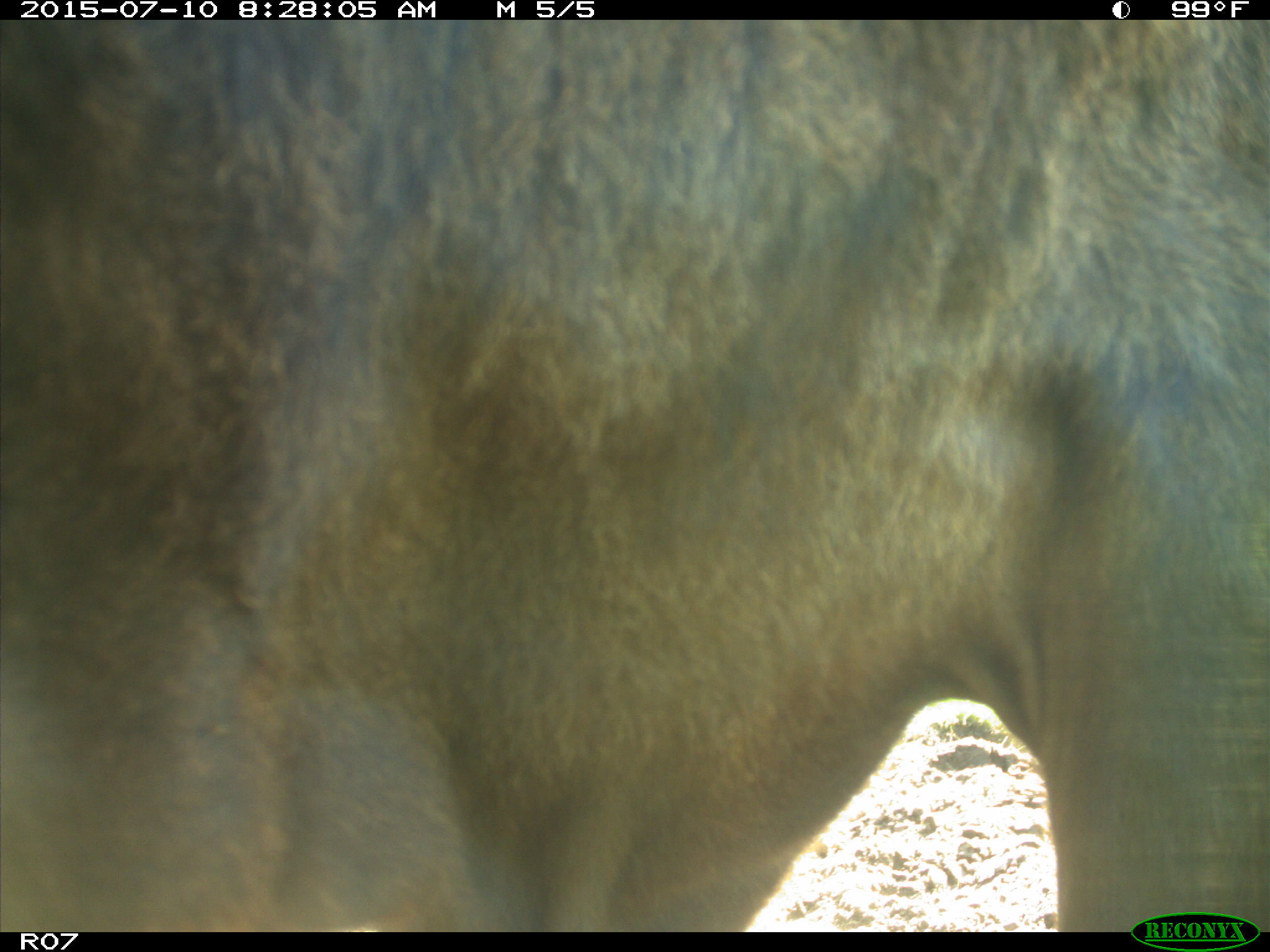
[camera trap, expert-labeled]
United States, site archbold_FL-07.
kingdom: Animalia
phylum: Chordata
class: Mammalia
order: Artiodactyla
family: Bovidae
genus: Bos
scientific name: Bos taurus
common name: domestic cow